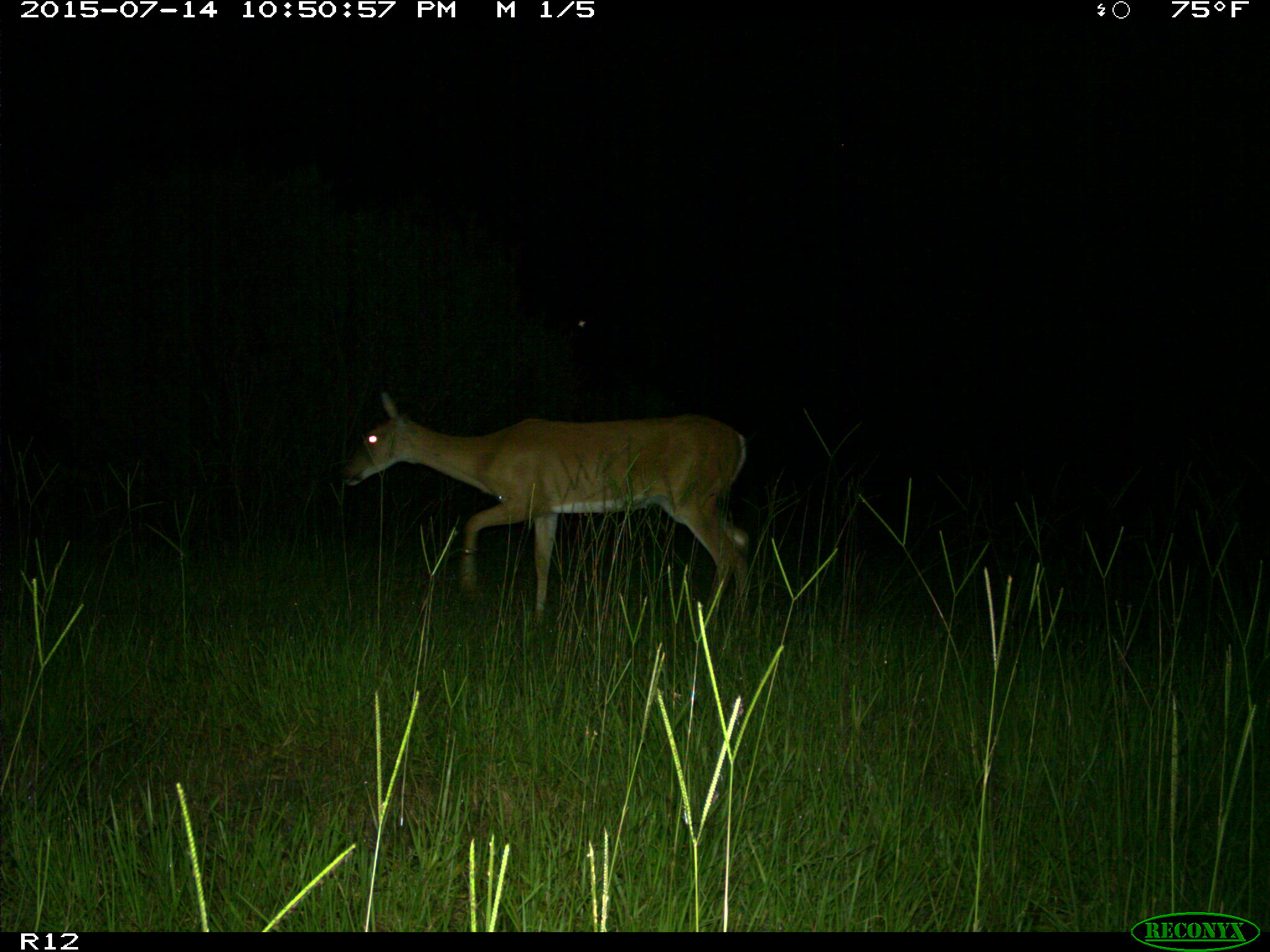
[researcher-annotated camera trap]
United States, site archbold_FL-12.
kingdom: Animalia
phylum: Chordata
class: Mammalia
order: Artiodactyla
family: Cervidae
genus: Odocoileus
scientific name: Odocoileus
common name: deer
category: unidentified deer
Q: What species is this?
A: Unidentified deer (deer) (Odocoileus).